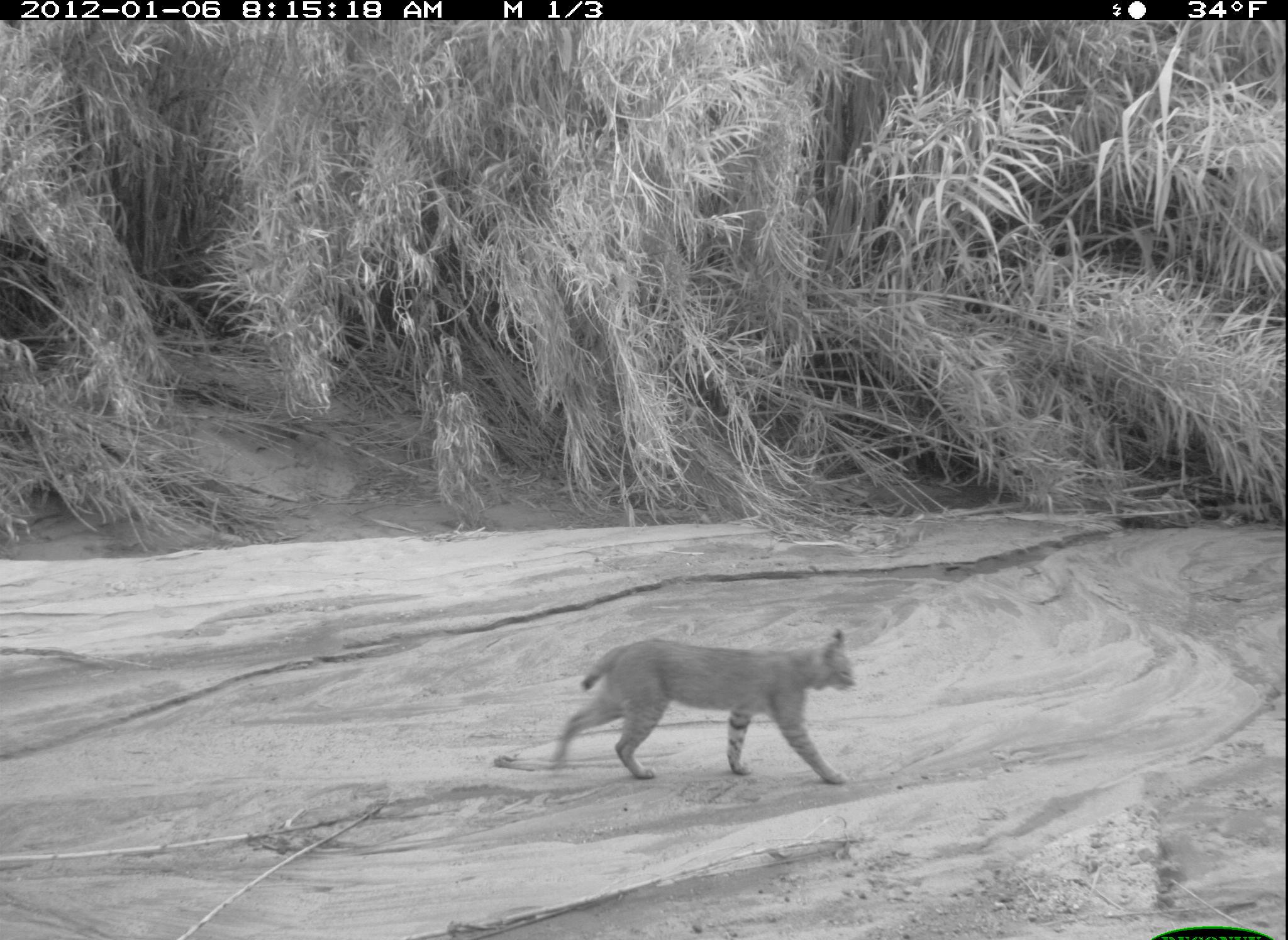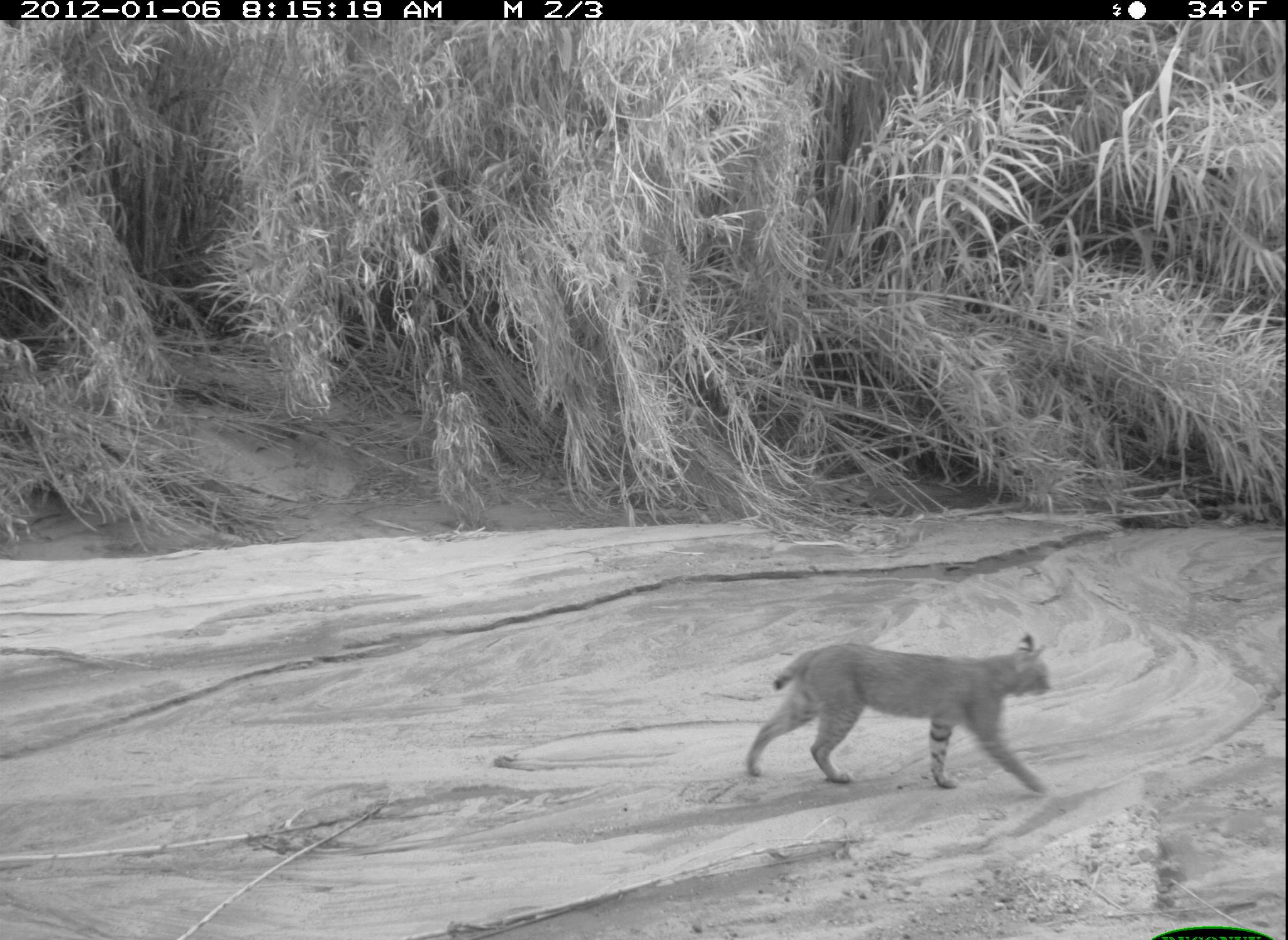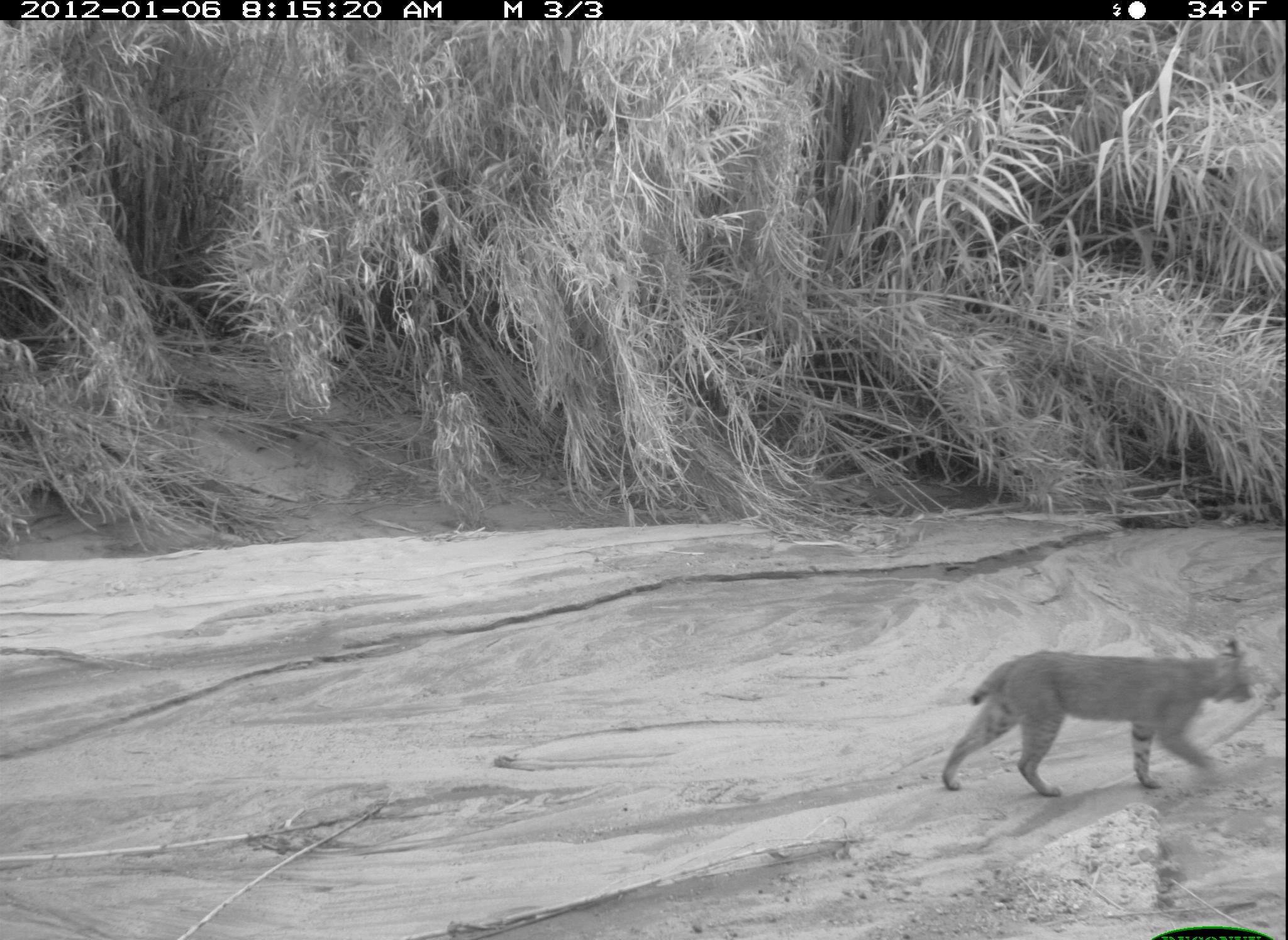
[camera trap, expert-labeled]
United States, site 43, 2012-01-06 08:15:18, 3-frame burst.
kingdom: Animalia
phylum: Chordata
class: Mammalia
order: Carnivora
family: Felidae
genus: Lynx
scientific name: Lynx rufus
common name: bobcat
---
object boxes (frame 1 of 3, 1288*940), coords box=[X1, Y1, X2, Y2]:
bobcat: box=[544, 617, 865, 789]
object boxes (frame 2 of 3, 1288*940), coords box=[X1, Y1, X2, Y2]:
bobcat: box=[741, 630, 1059, 804]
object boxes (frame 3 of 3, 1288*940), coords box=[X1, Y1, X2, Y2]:
bobcat: box=[929, 631, 1267, 809]